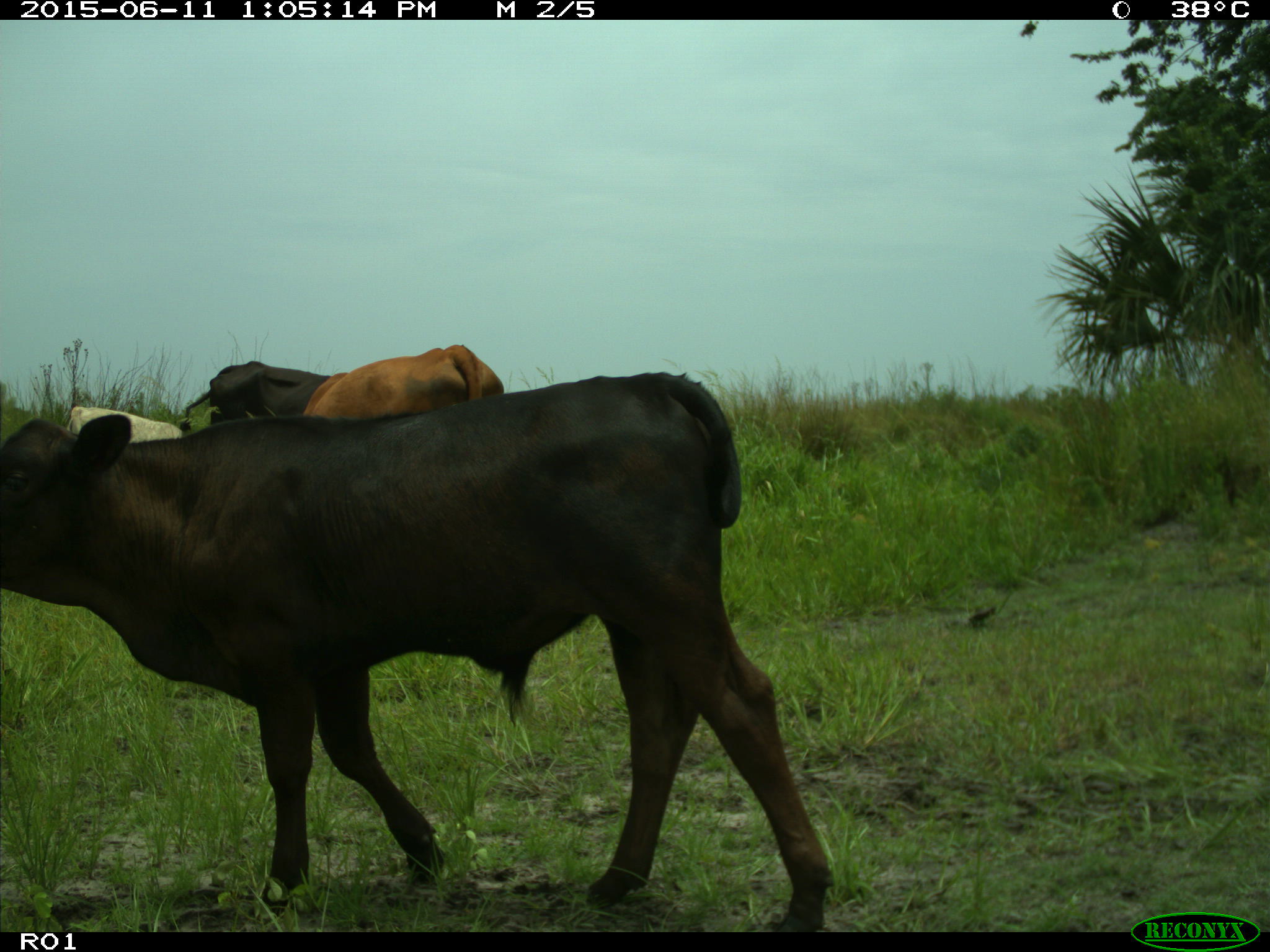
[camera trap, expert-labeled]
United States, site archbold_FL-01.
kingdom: Animalia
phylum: Chordata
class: Mammalia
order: Artiodactyla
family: Bovidae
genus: Bos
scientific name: Bos taurus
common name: domestic cow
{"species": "Bos taurus (domestic cow)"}